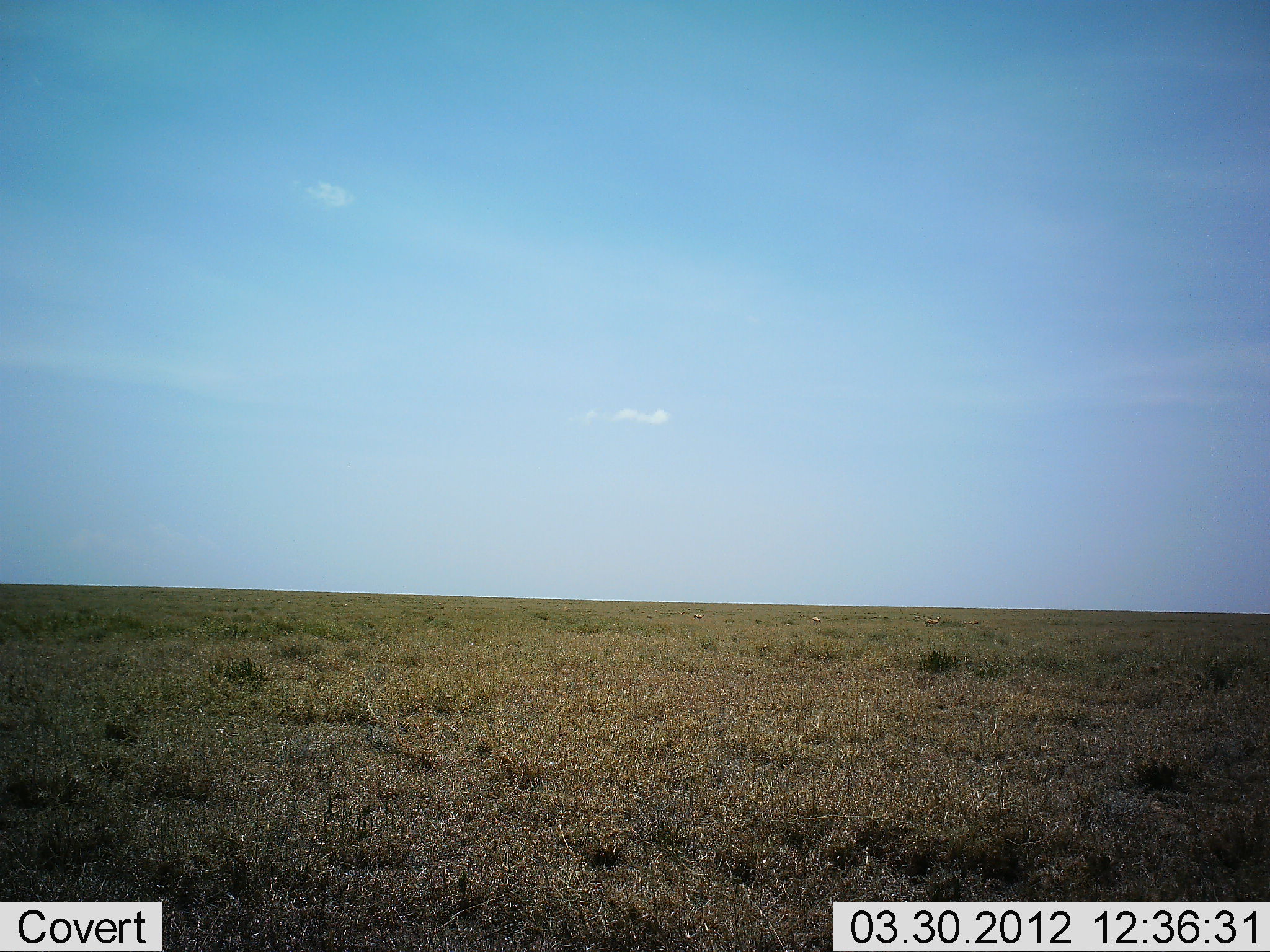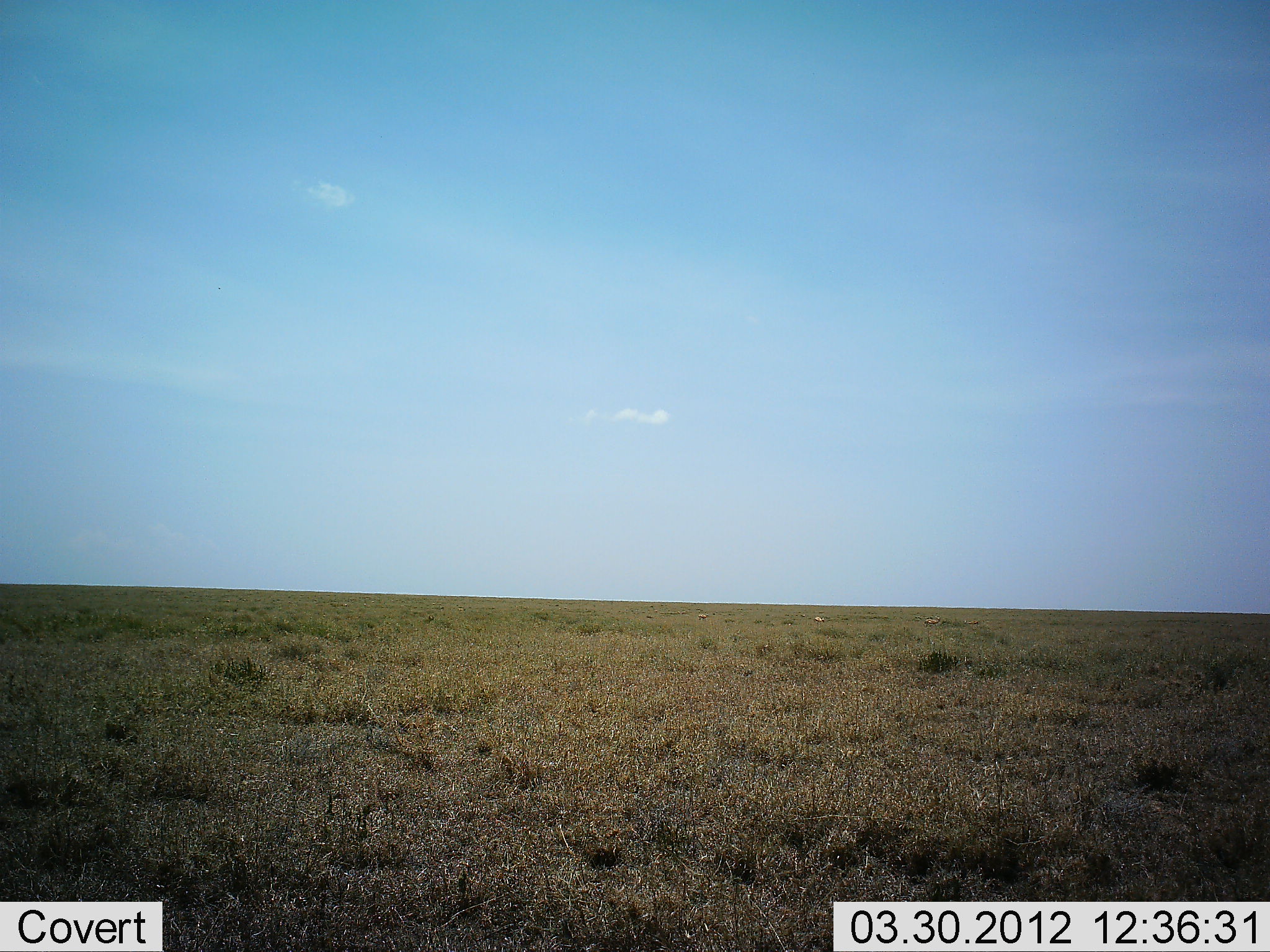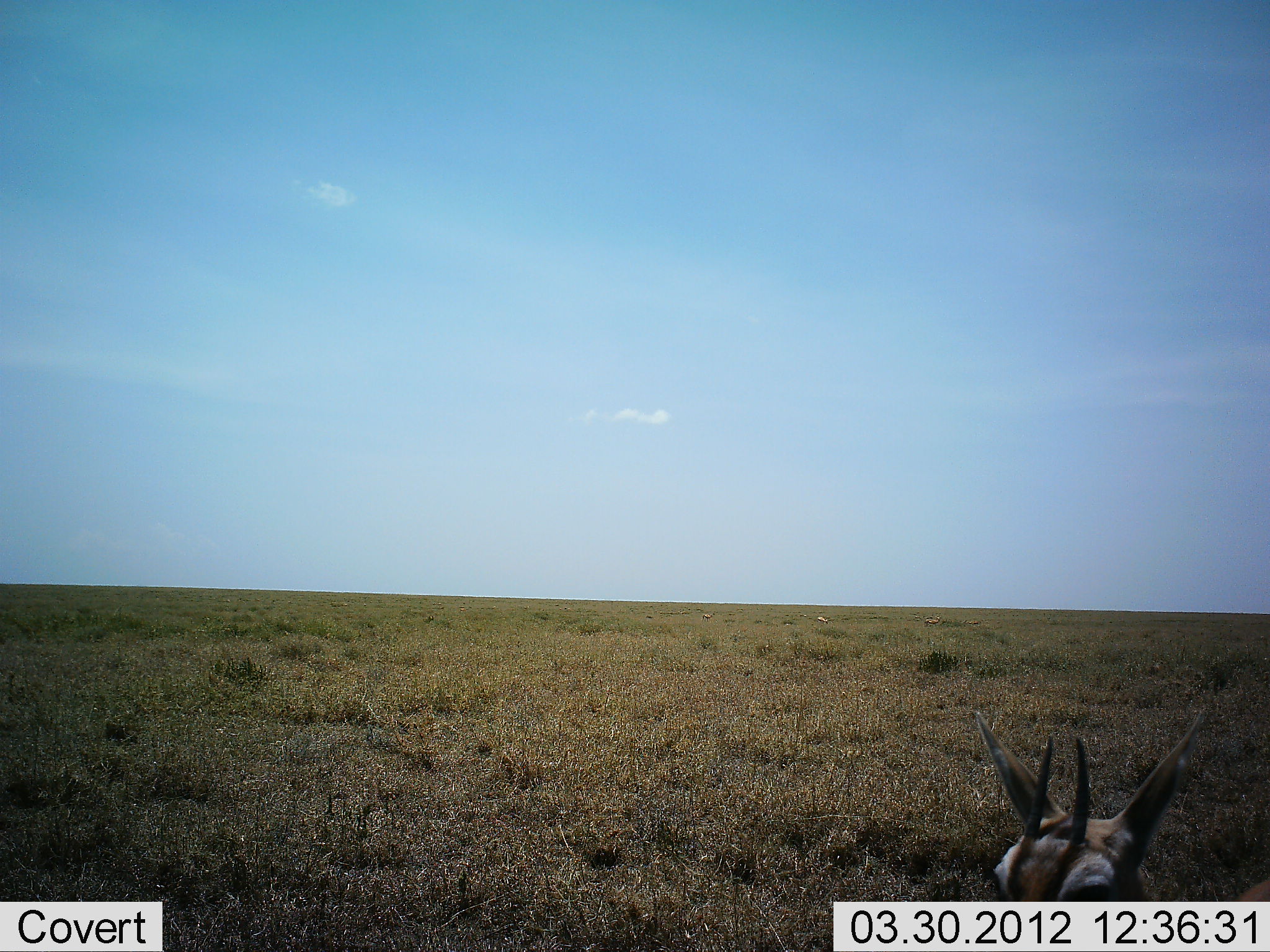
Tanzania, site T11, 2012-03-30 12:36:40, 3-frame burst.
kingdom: Animalia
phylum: Chordata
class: Mammalia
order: Artiodactyla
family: Bovidae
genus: Eudorcas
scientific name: Eudorcas thomsonii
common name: thomson's gazelle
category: gazellethomsons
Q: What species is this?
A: Gazellethomsons (thomson's gazelle) (Eudorcas thomsonii).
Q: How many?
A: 1.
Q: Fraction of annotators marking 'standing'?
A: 40%.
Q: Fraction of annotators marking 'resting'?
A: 10%.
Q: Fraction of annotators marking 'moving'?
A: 50%.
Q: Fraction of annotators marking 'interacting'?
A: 0%.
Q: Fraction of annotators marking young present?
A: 0%.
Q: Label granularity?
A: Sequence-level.